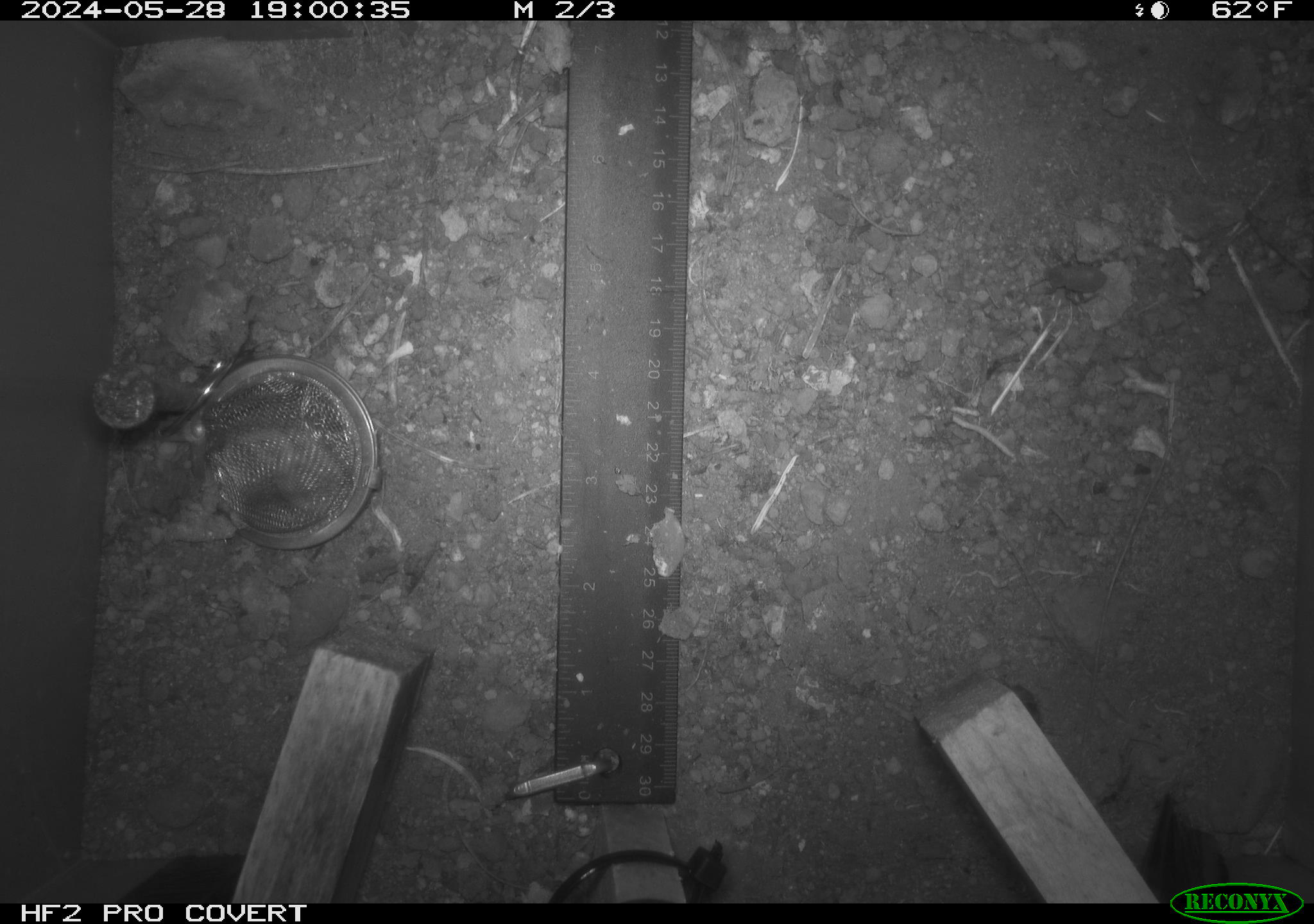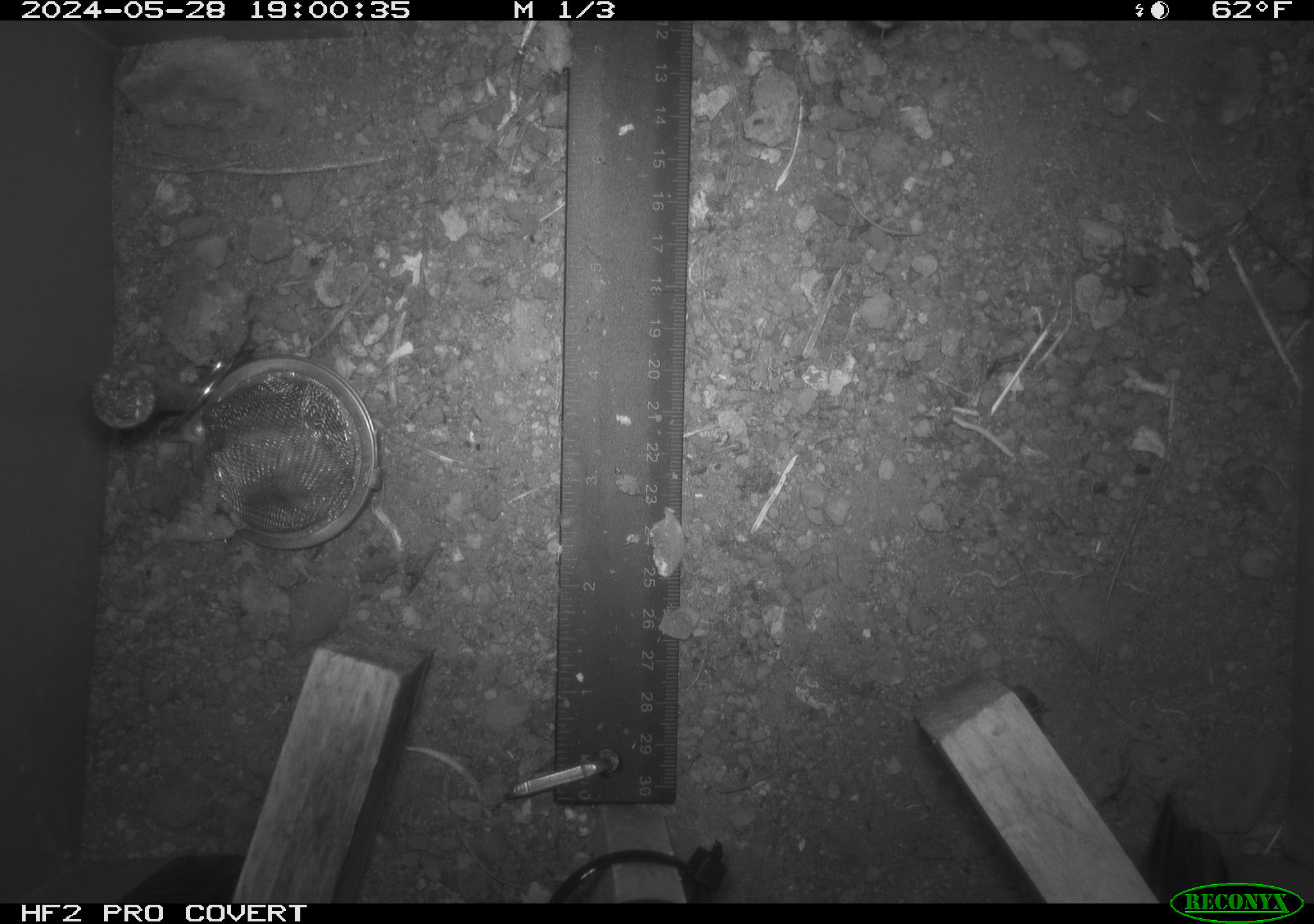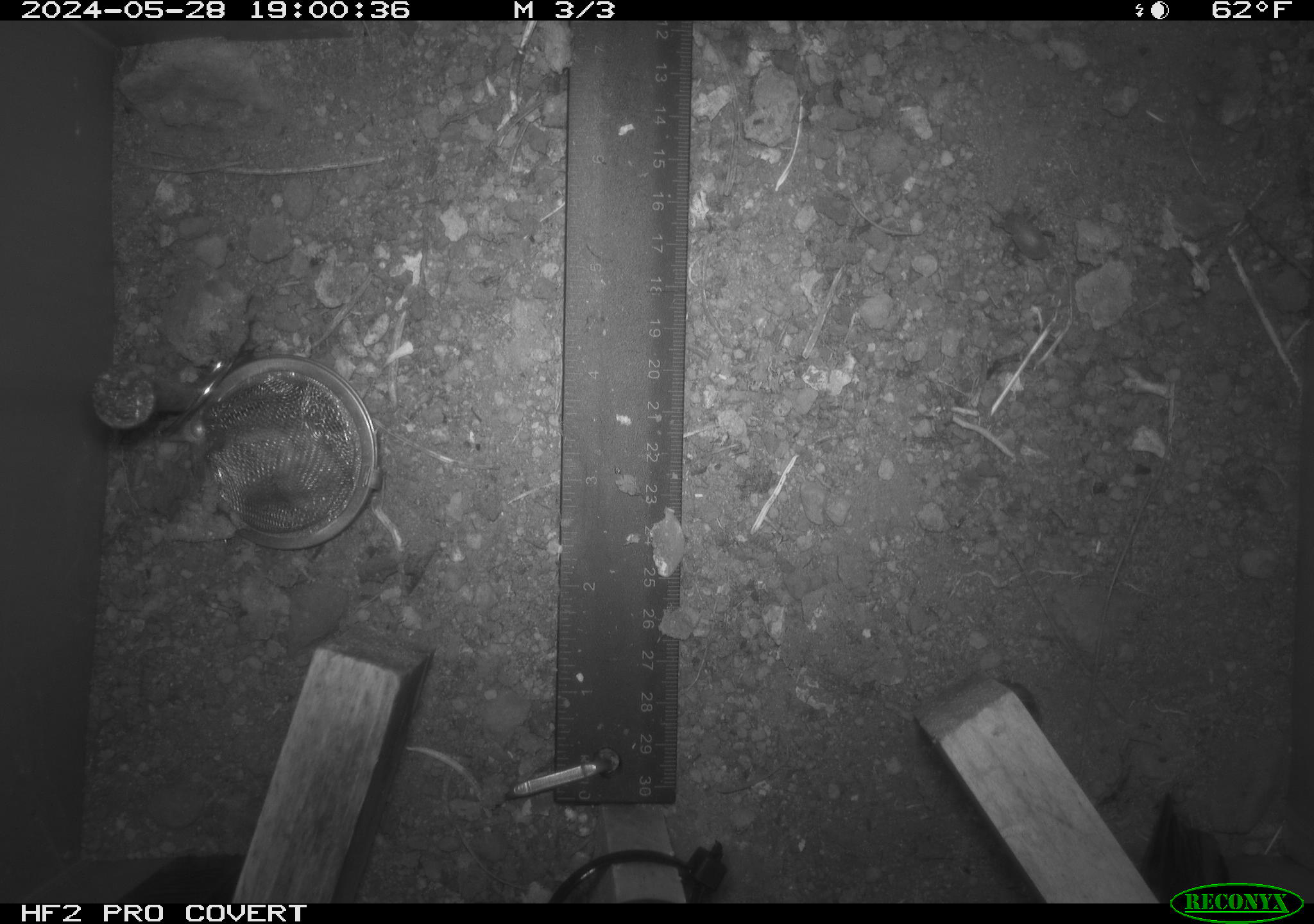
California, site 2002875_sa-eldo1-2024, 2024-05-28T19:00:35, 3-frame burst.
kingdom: Animalia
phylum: Arthropoda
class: Insecta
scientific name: Insecta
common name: insect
Insect (Insecta).